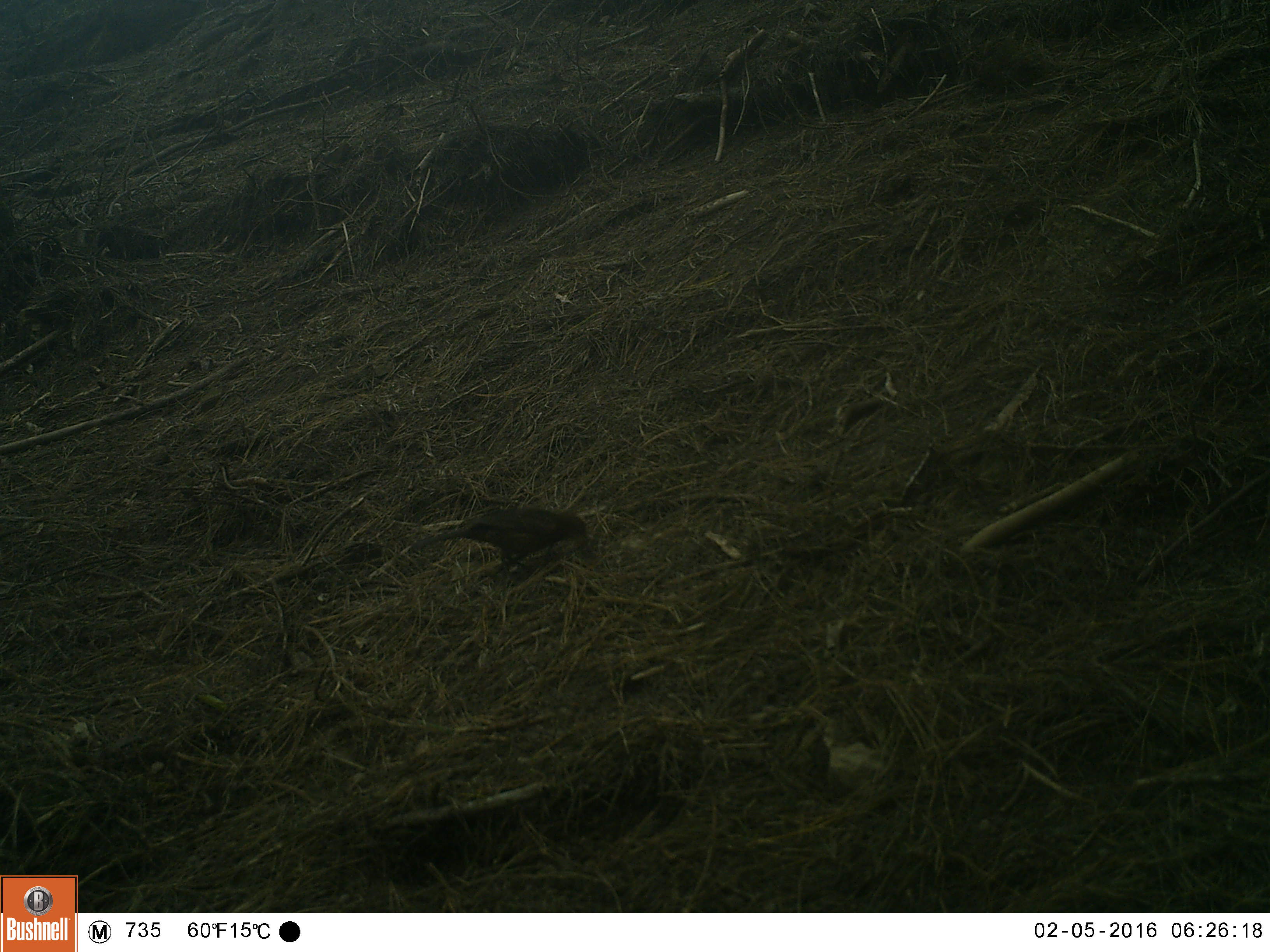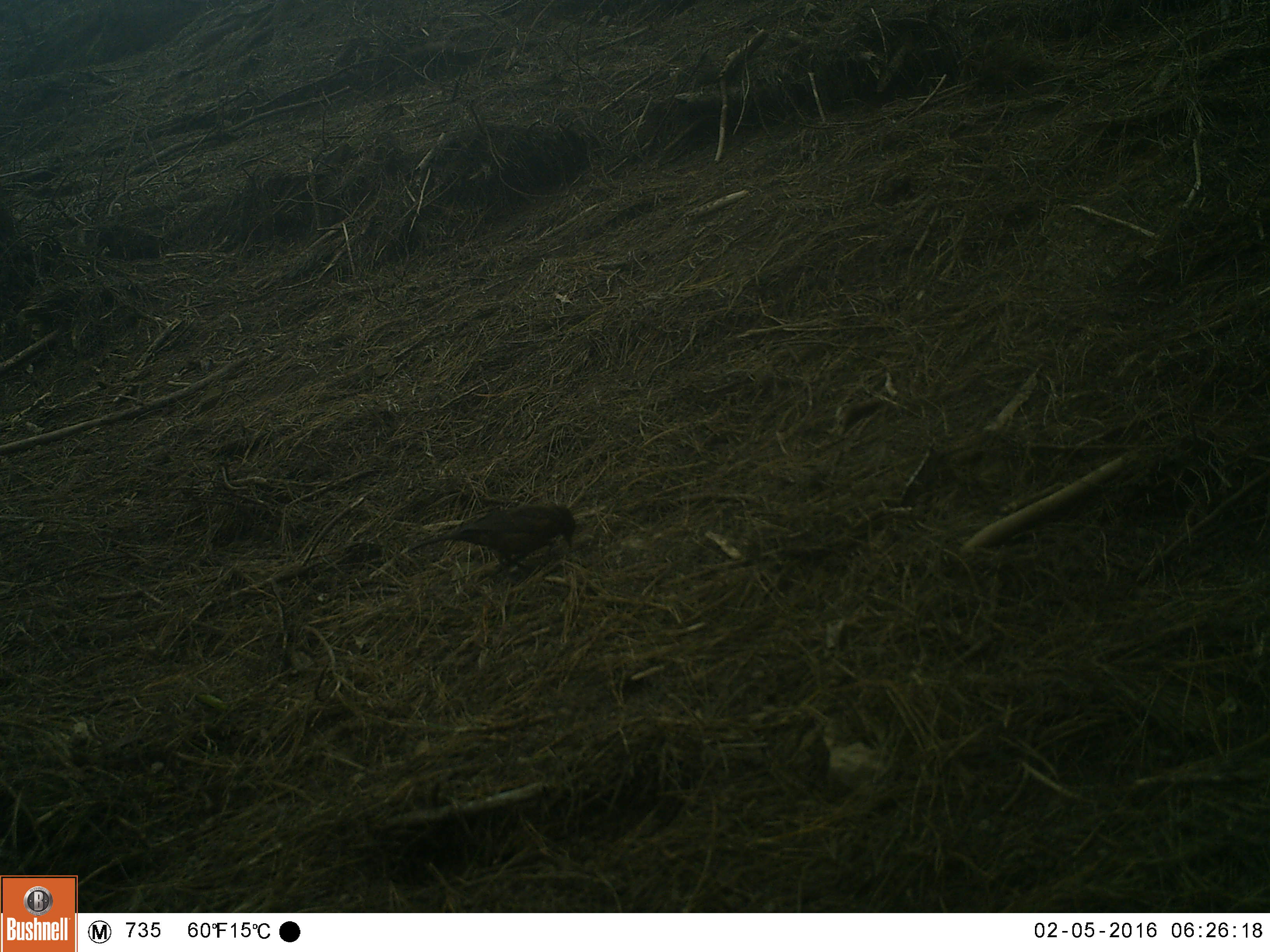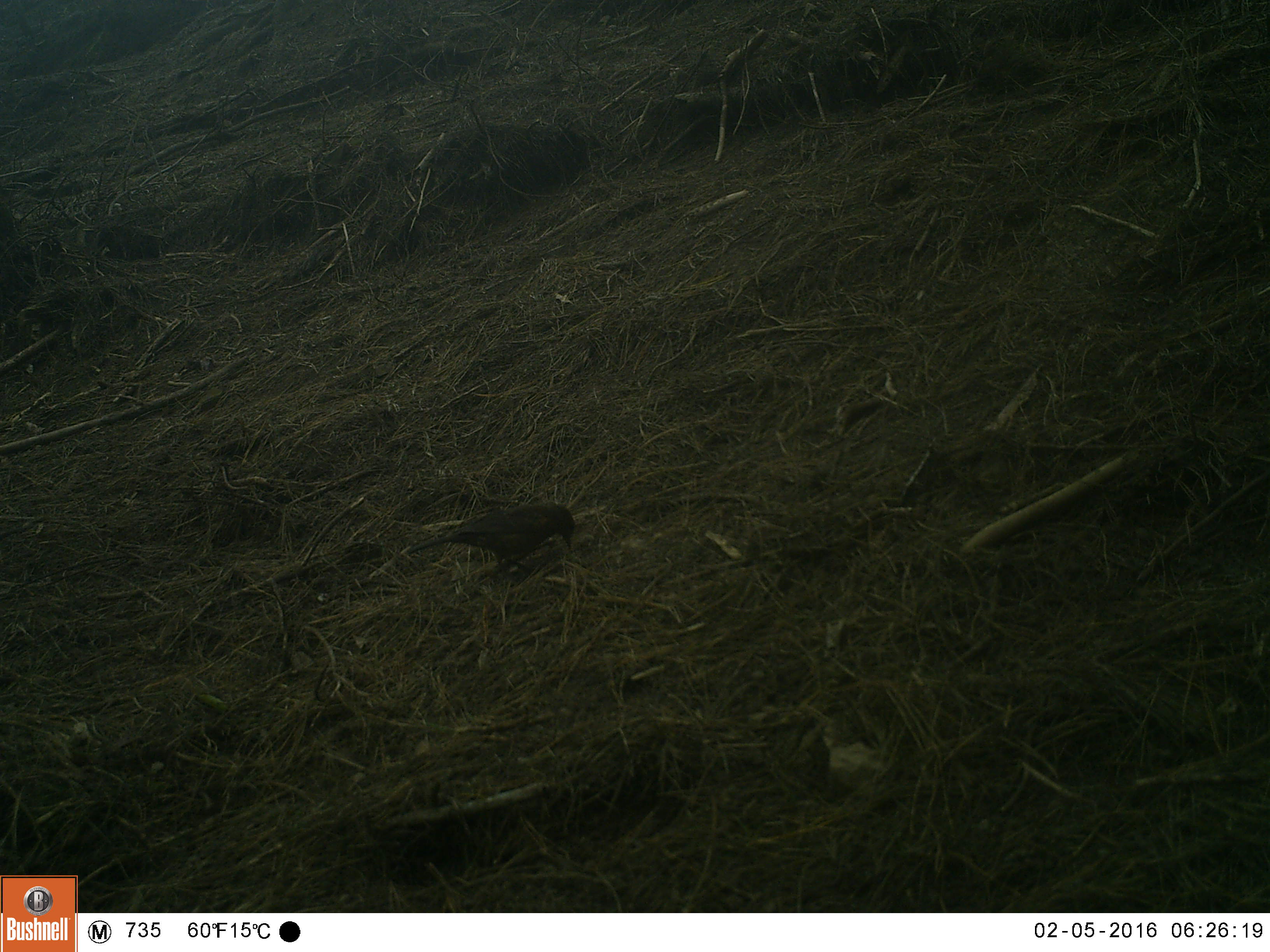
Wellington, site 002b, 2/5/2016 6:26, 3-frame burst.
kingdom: Animalia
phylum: Chordata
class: Aves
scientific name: Aves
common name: bird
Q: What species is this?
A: Bird (Aves).